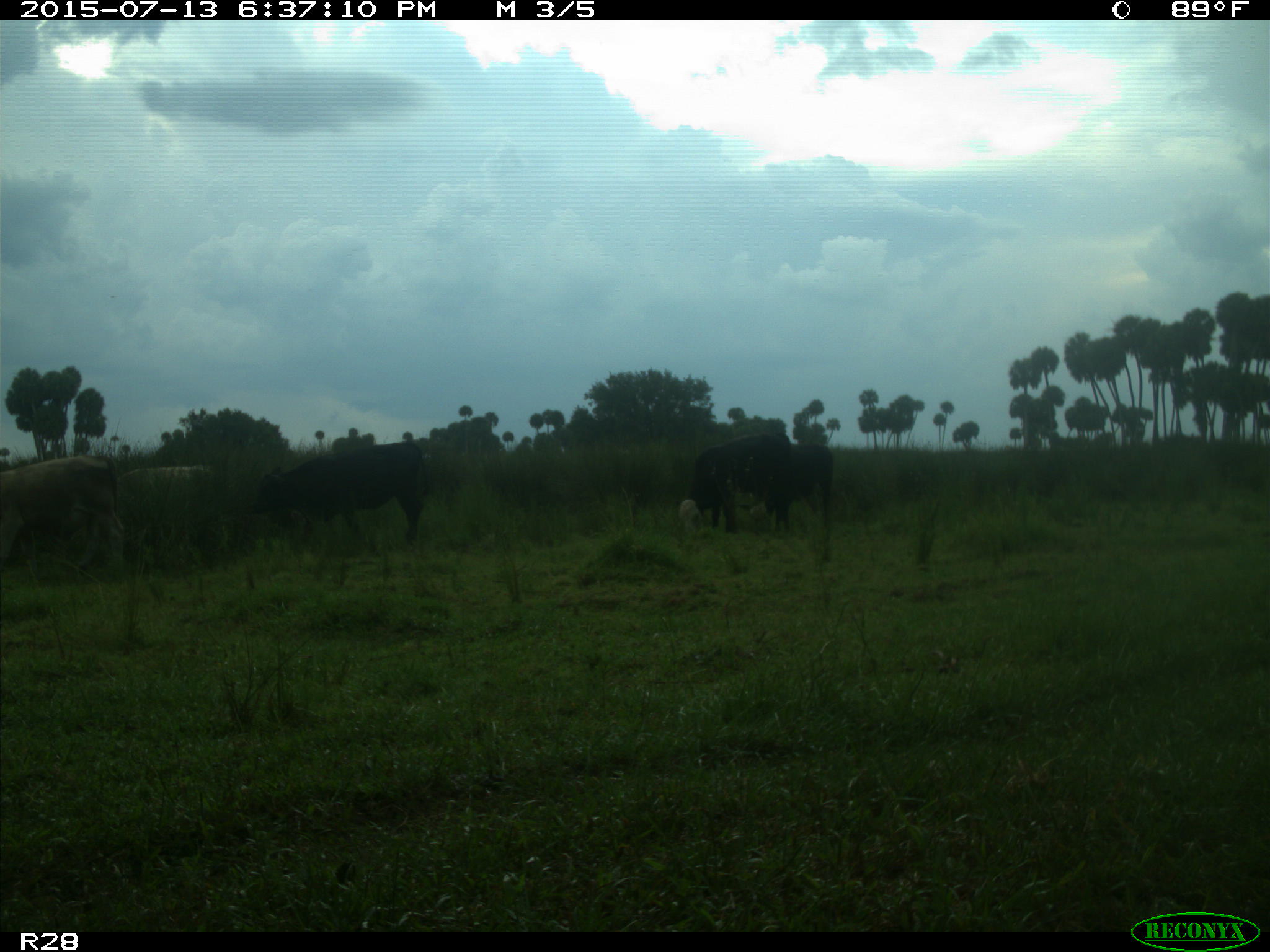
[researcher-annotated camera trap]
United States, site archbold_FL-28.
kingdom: Animalia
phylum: Chordata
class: Mammalia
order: Artiodactyla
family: Bovidae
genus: Bos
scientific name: Bos taurus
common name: domestic cow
Bos taurus (domestic cow).